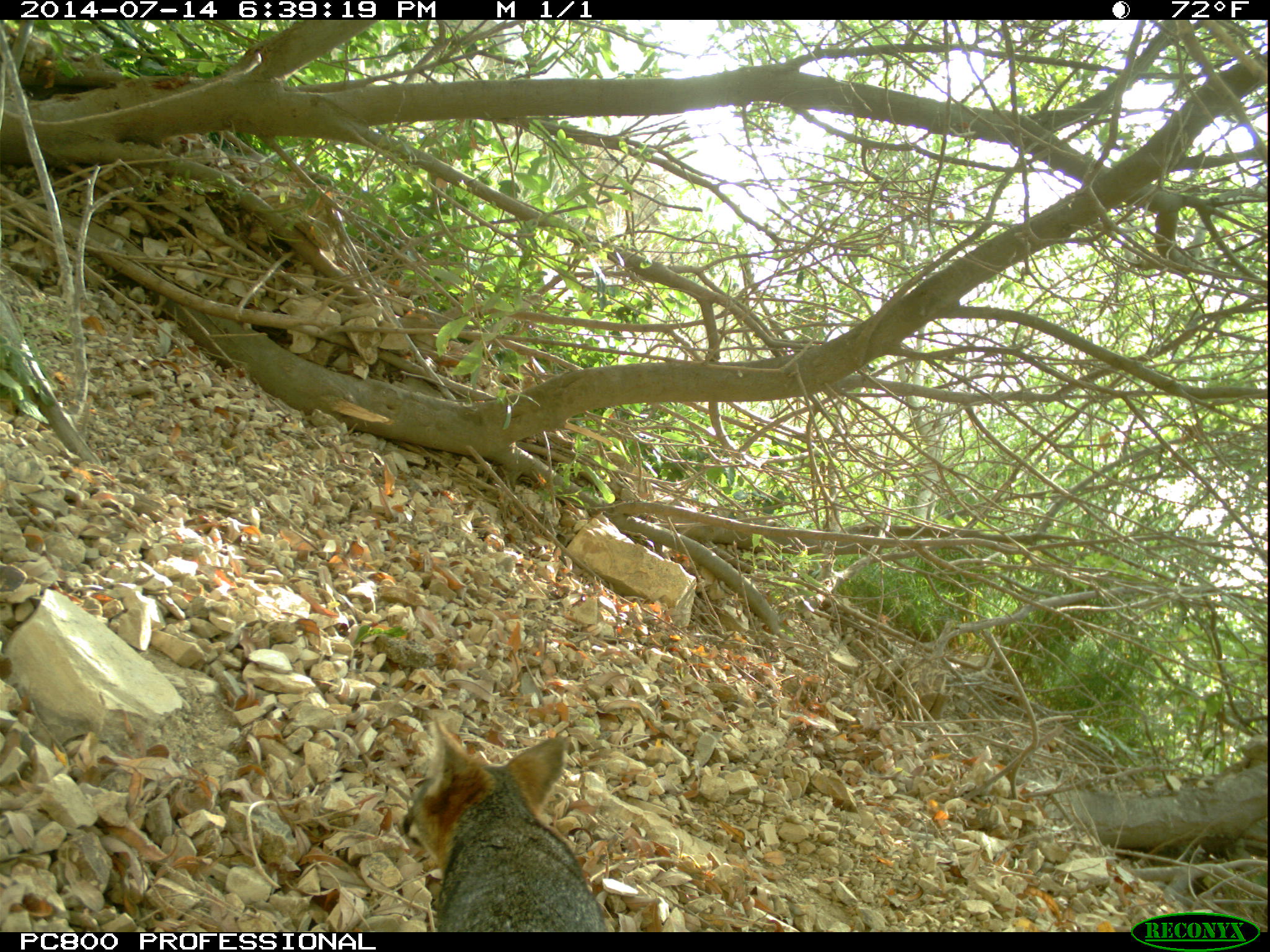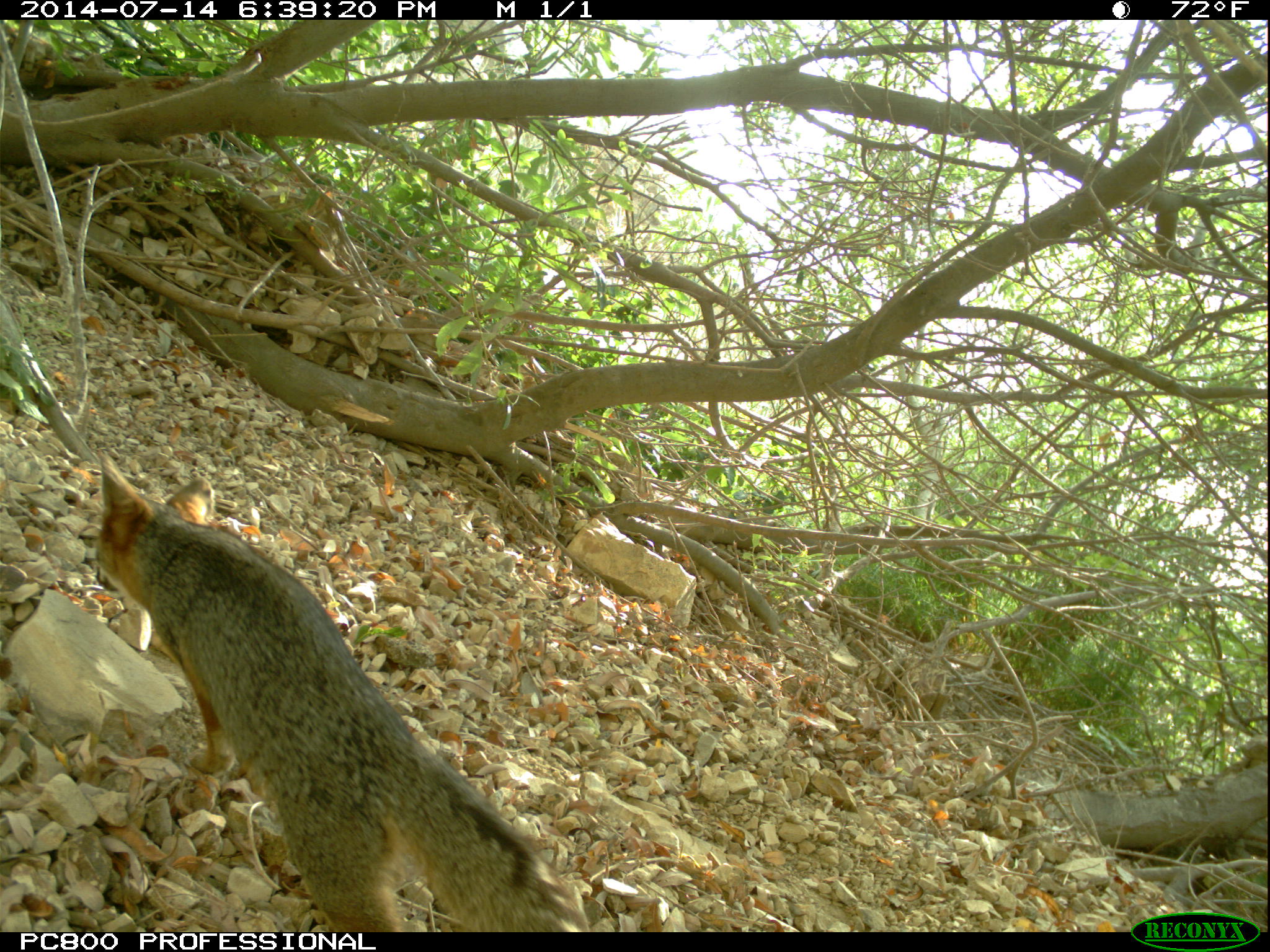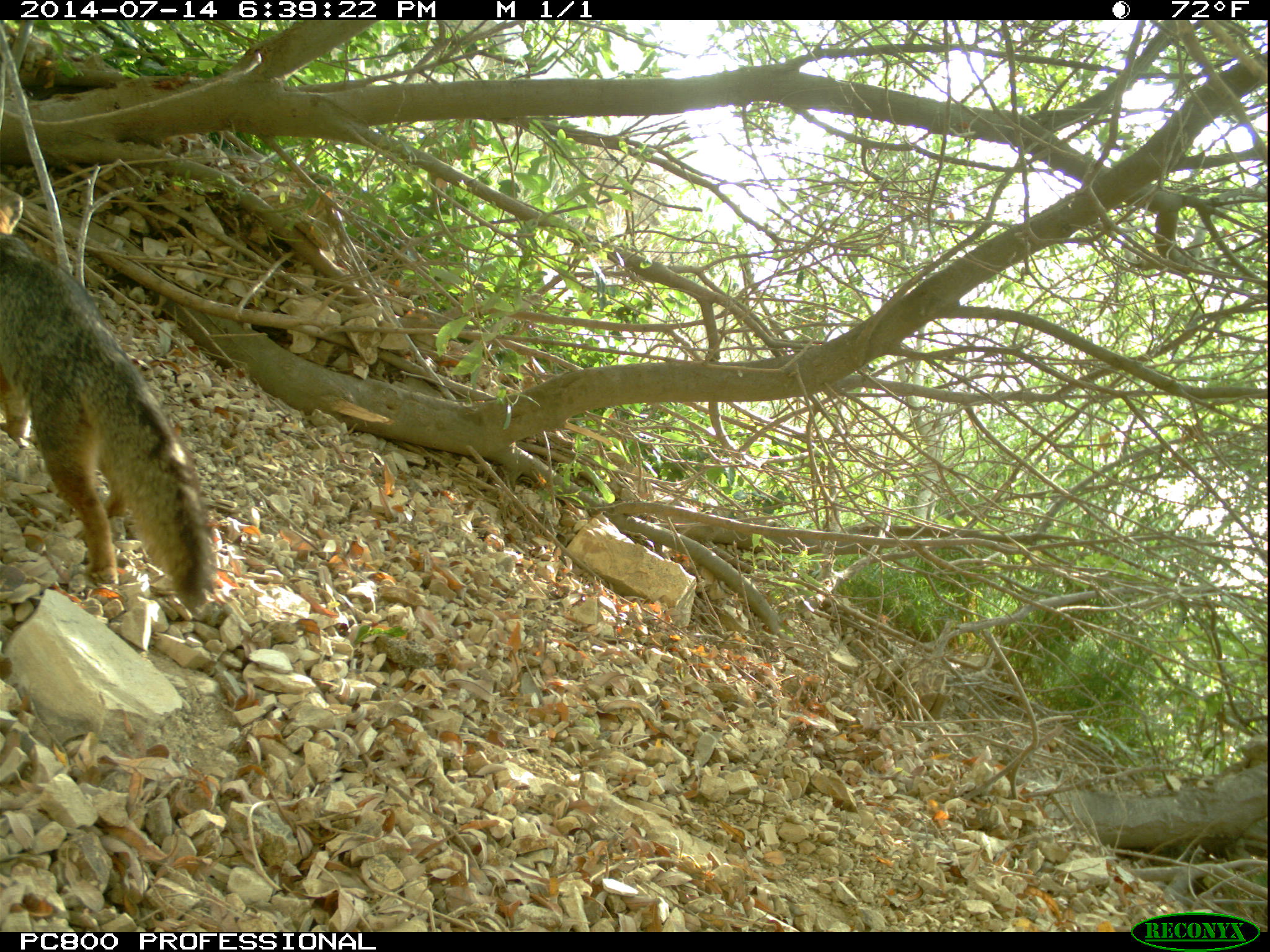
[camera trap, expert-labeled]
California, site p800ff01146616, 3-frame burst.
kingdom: Animalia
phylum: Chordata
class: Mammalia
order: Carnivora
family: Canidae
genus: Urocyon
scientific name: Urocyon littoralis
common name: island fox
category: fox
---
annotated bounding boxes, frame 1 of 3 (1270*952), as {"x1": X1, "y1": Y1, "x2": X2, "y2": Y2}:
fox: {"x1": 400, "y1": 716, "x2": 608, "y2": 931}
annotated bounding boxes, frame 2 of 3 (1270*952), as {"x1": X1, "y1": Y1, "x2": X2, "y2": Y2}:
fox: {"x1": 96, "y1": 450, "x2": 580, "y2": 932}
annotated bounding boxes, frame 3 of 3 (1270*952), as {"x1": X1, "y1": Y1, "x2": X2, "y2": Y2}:
fox: {"x1": 0, "y1": 192, "x2": 213, "y2": 611}